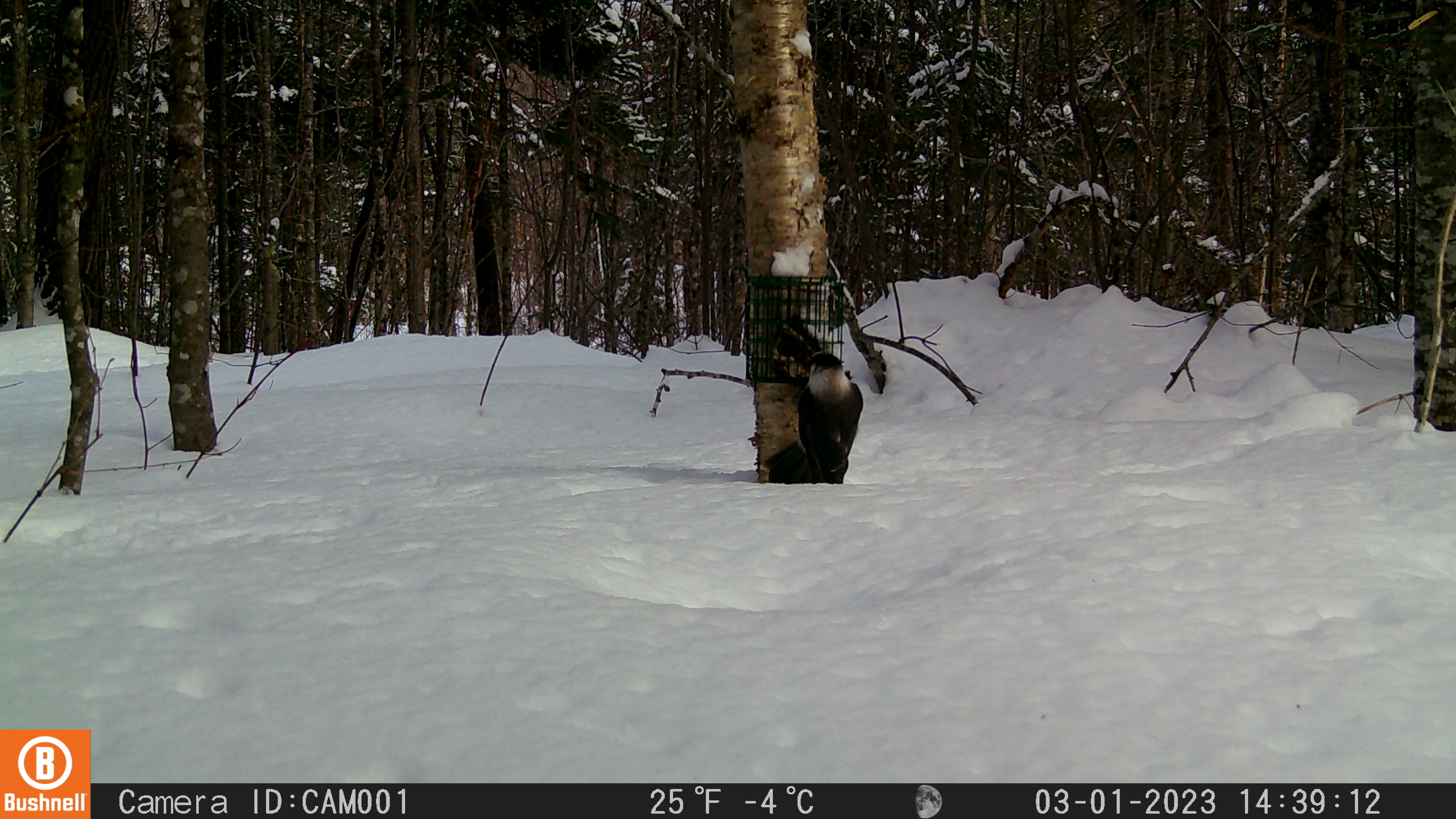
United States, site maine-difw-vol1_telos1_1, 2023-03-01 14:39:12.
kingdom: Animalia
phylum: Chordata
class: Aves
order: Passeriformes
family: Corvidae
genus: Perisoreus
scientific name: Perisoreus canadensis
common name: canada jay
Canada jay (Perisoreus canadensis).